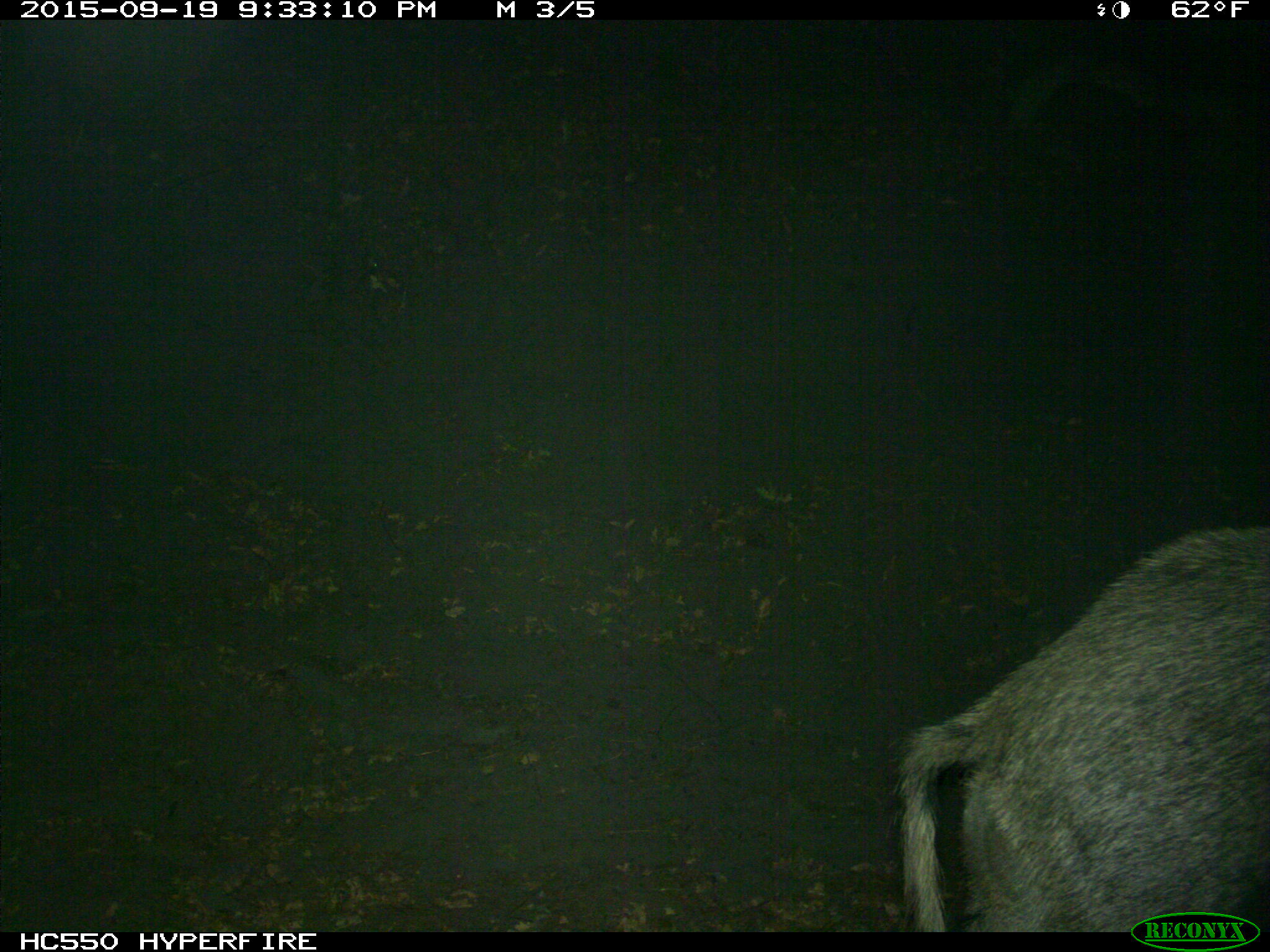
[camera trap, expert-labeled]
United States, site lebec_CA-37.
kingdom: Animalia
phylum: Chordata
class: Mammalia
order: Artiodactyla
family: Suidae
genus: Sus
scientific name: Sus scrofa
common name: wild boar